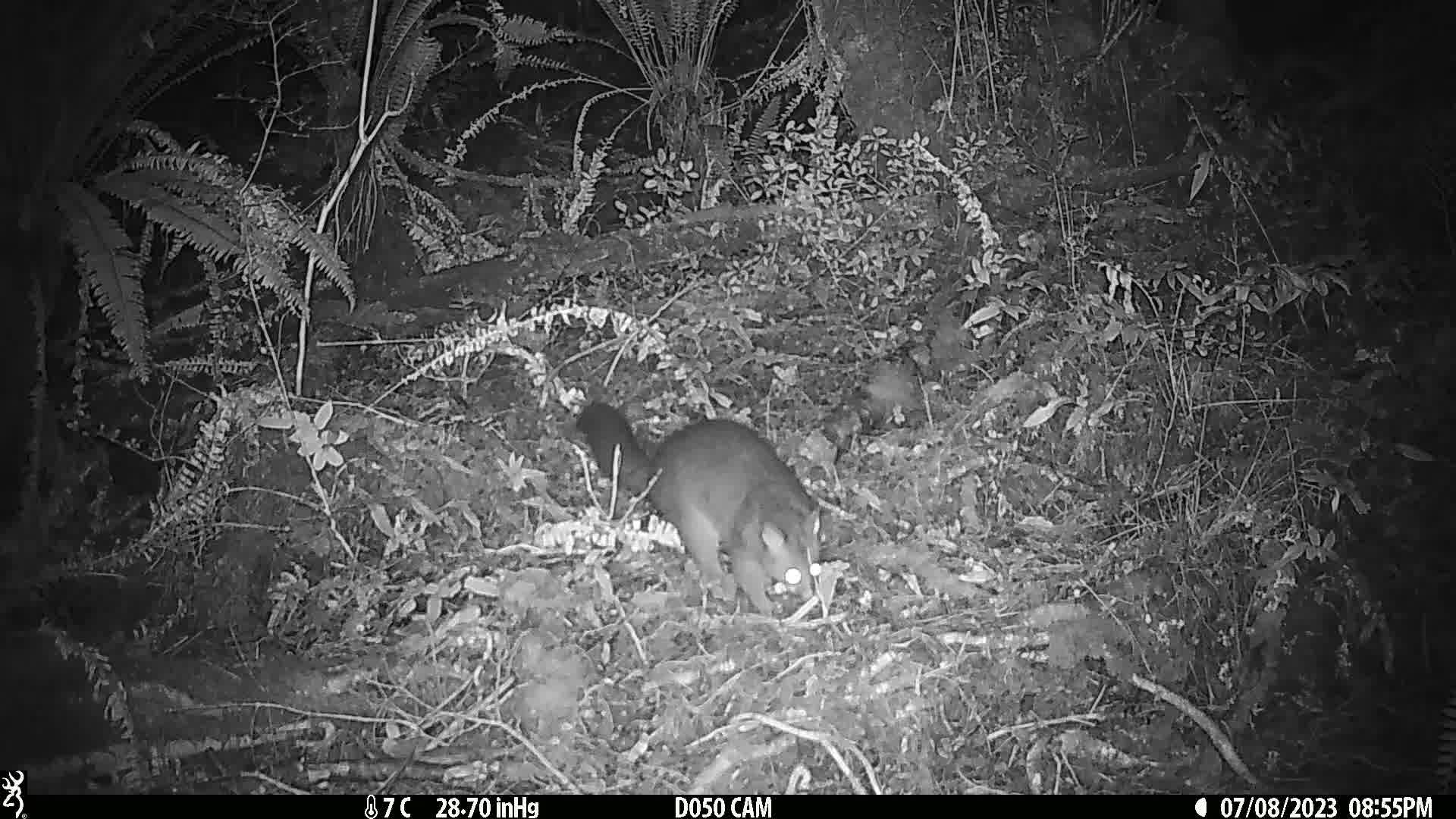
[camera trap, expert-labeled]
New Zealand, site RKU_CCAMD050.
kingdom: Animalia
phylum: Chordata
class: Mammalia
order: Diprotodontia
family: Phalangeridae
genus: Trichosurus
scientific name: Trichosurus vulpecula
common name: common brushtail possum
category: possum